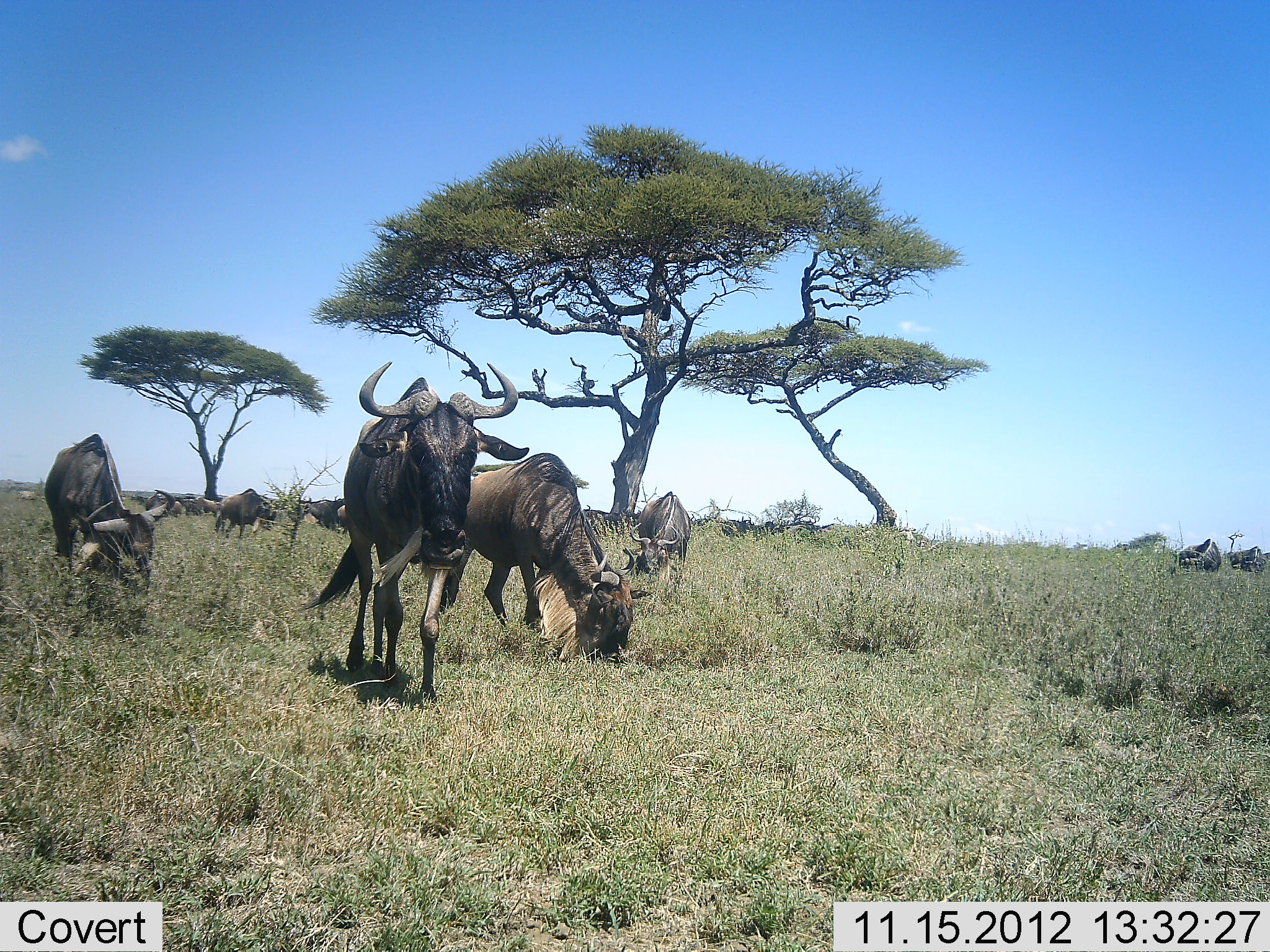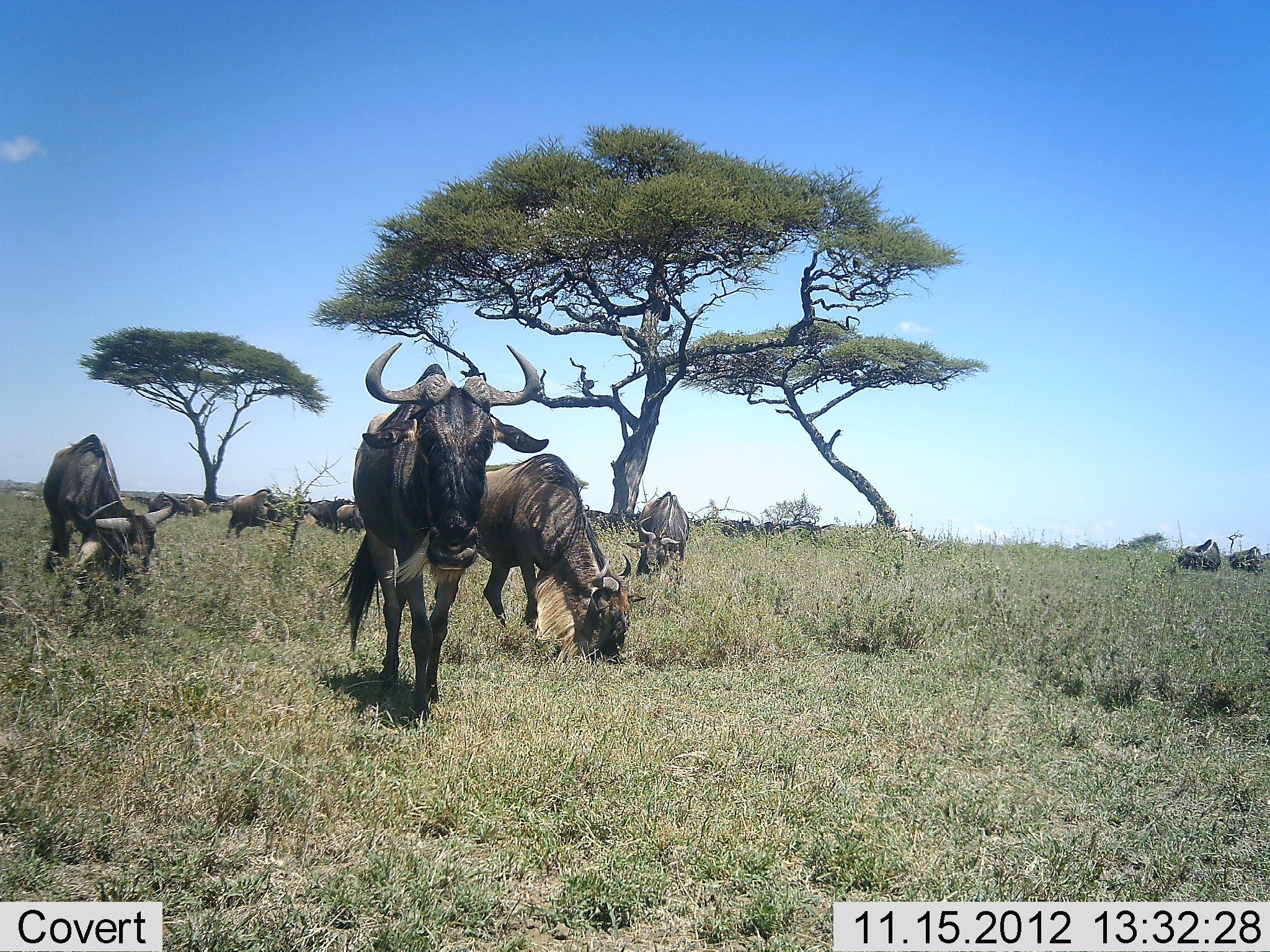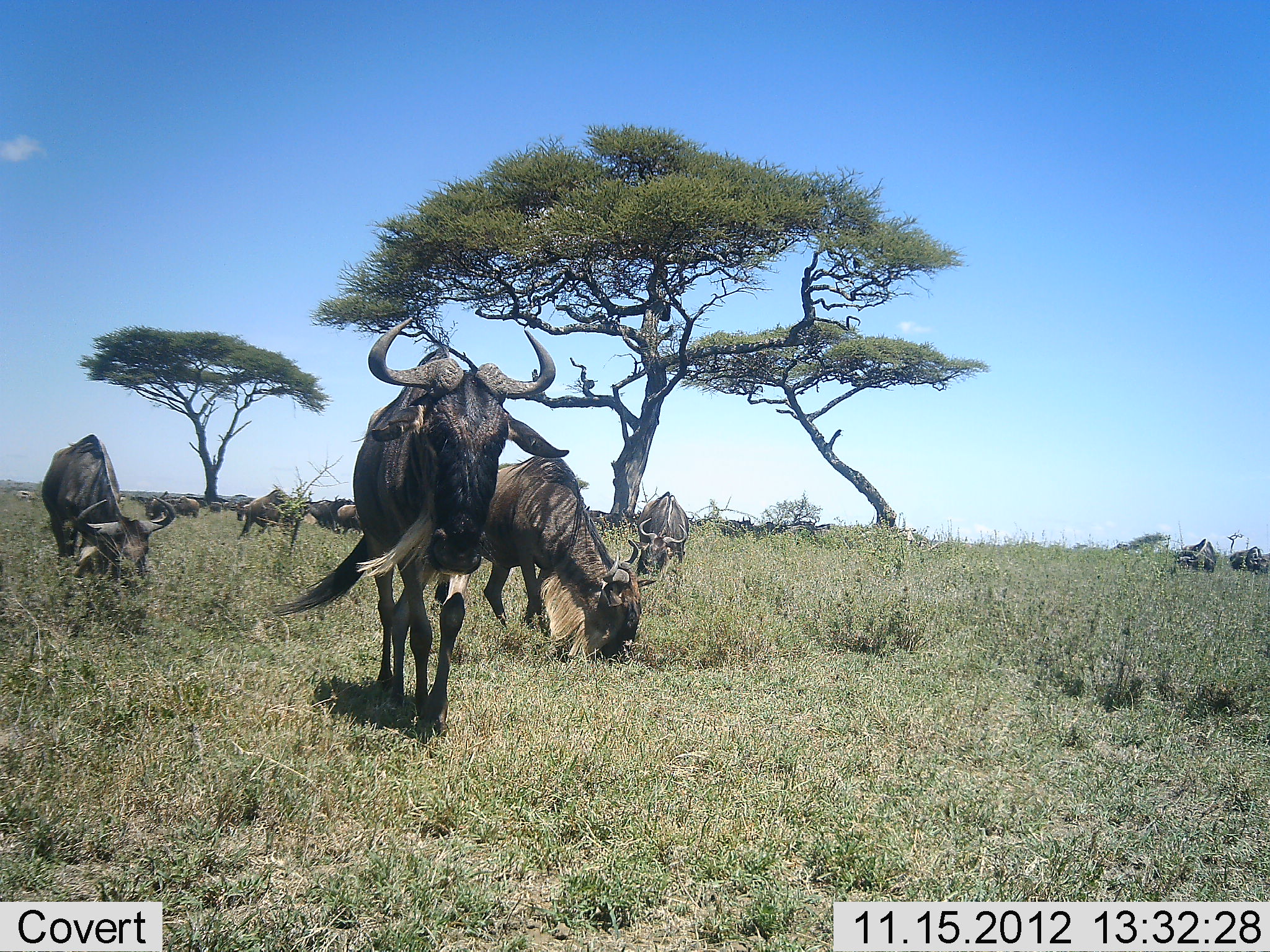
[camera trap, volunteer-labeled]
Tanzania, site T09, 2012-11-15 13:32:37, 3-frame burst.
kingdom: Animalia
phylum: Chordata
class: Mammalia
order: Artiodactyla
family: Bovidae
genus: Connochaetes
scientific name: Connochaetes taurinus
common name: blue wildebeest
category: wildebeest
Wildebeest (blue wildebeest) (Connochaetes taurinus), count 11-50. Behavior (volunteer vote fractions): standing 40%, resting 10%, moving 100%, interacting 10%. Young present (vote fraction): 0%. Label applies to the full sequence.